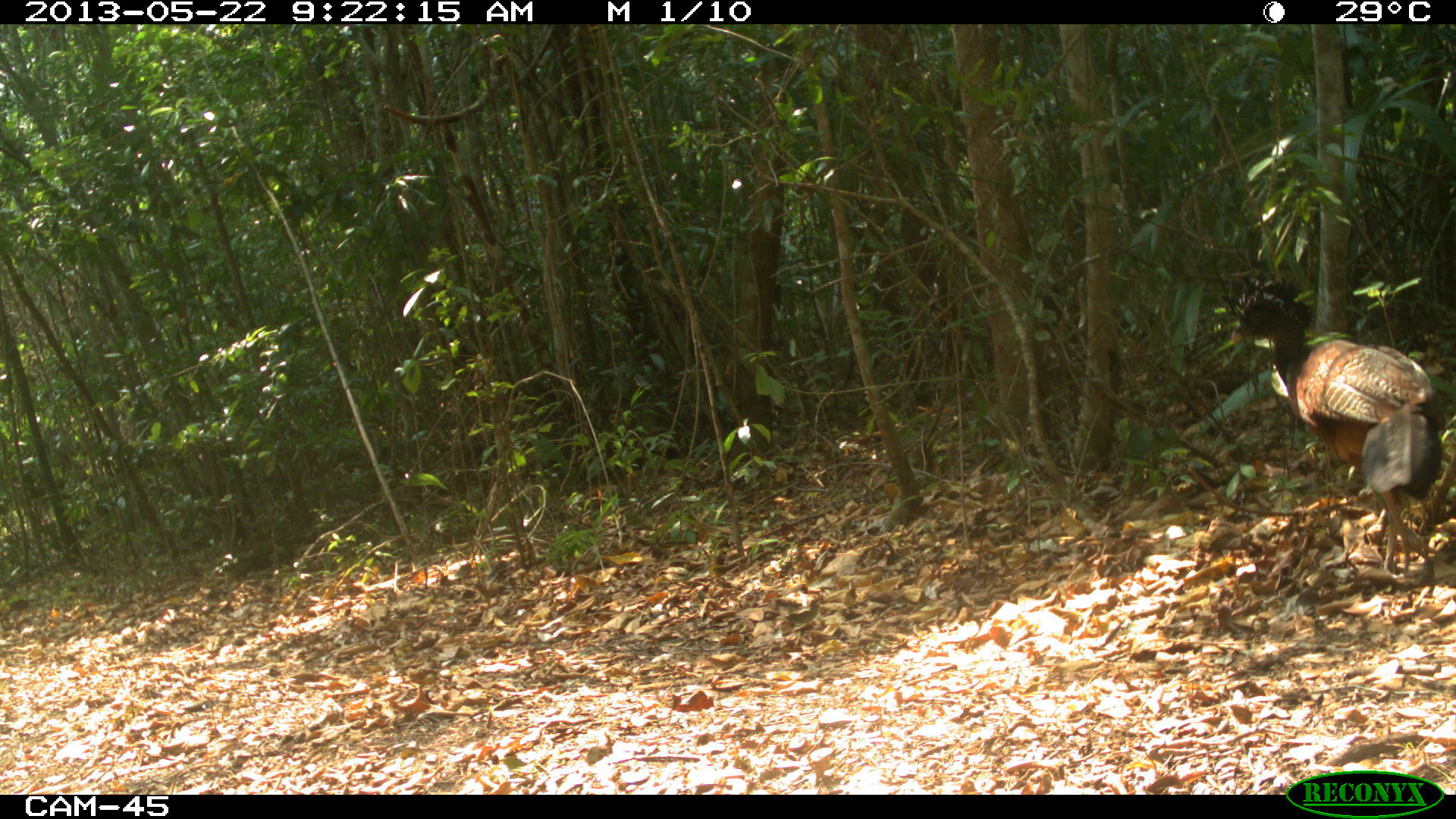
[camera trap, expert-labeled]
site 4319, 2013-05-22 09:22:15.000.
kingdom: Animalia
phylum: Chordata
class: Aves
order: Galliformes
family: Cracidae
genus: Crax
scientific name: Crax rubra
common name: great curassow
Crax rubra (great curassow), count 1, sex female.